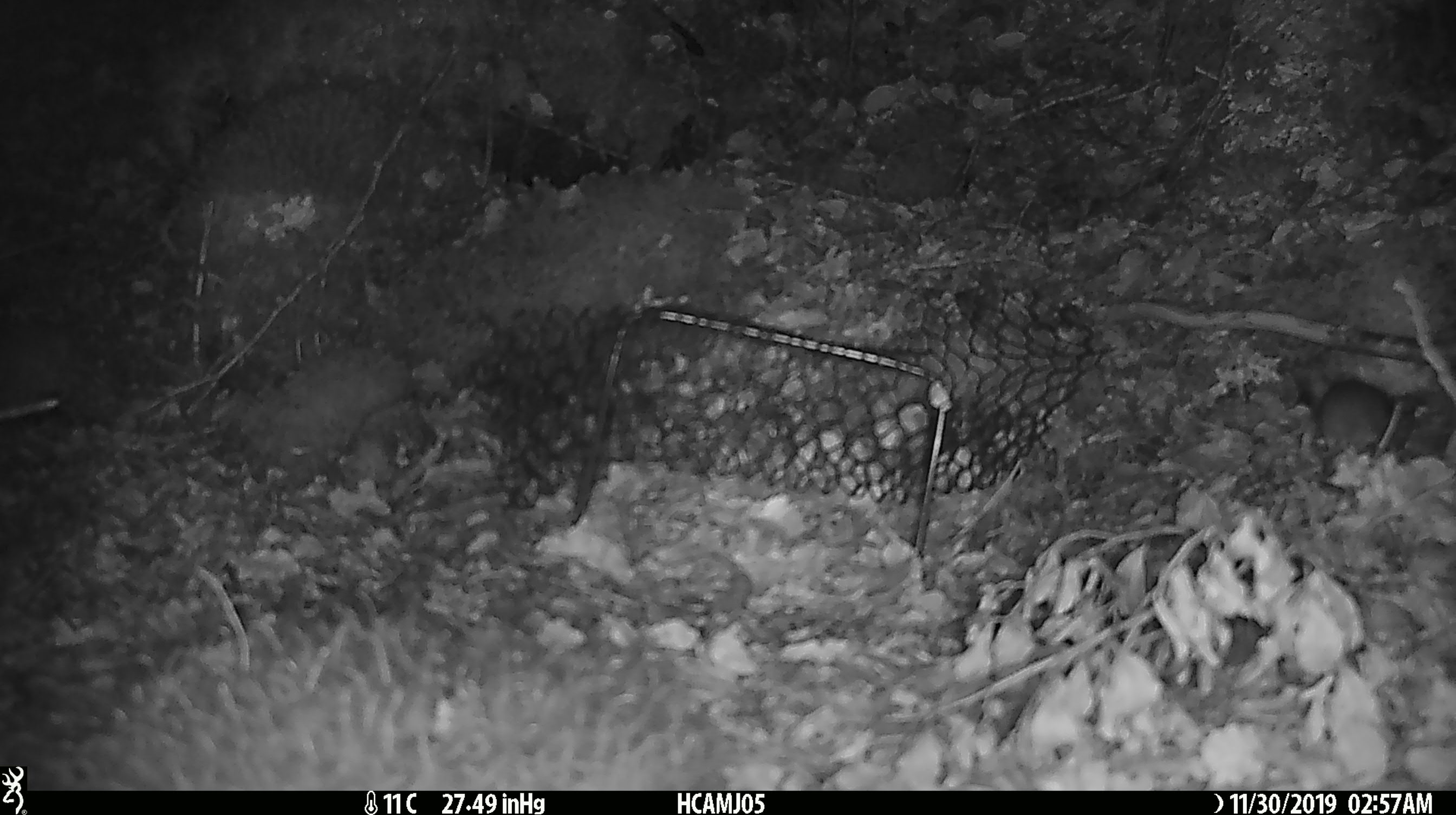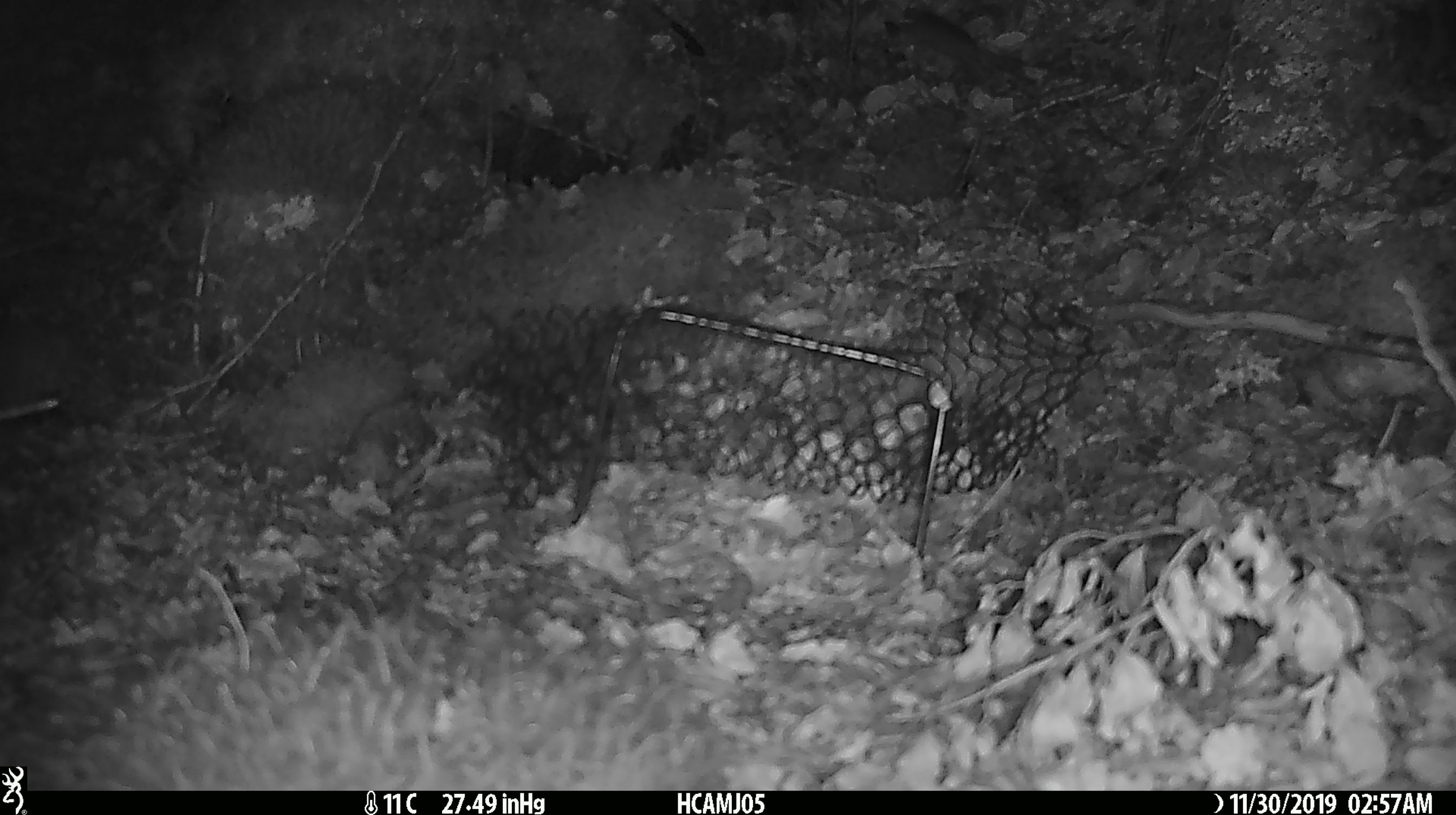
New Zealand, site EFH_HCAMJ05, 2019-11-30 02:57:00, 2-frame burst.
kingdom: Animalia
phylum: Chordata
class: Mammalia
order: Rodentia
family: Muridae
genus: Mus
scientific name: Mus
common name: mouse